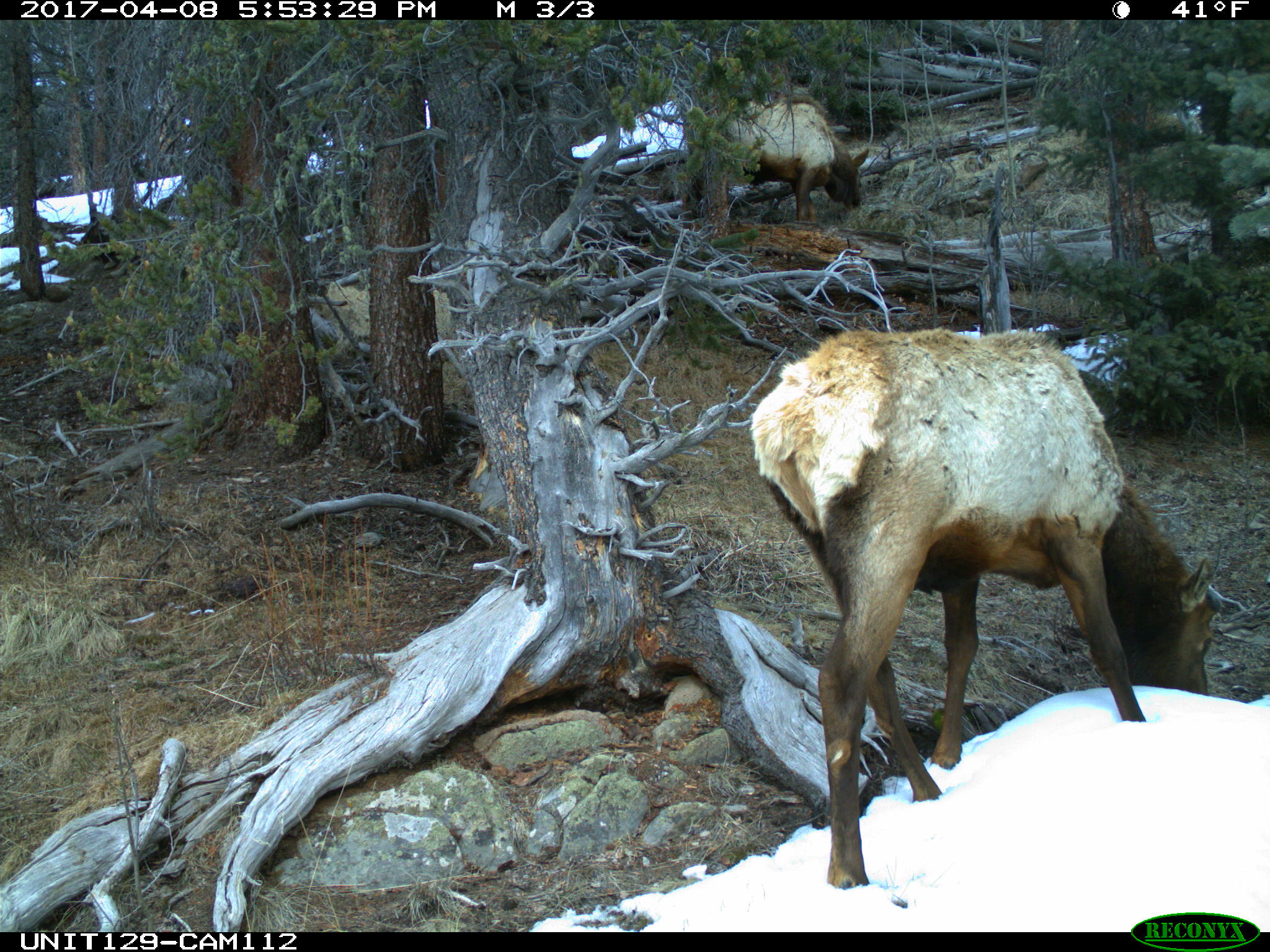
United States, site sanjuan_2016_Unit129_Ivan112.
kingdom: Animalia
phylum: Chordata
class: Mammalia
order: Artiodactyla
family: Cervidae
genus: Cervus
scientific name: Cervus elaphus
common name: red deer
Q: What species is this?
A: Cervus elaphus (red deer).